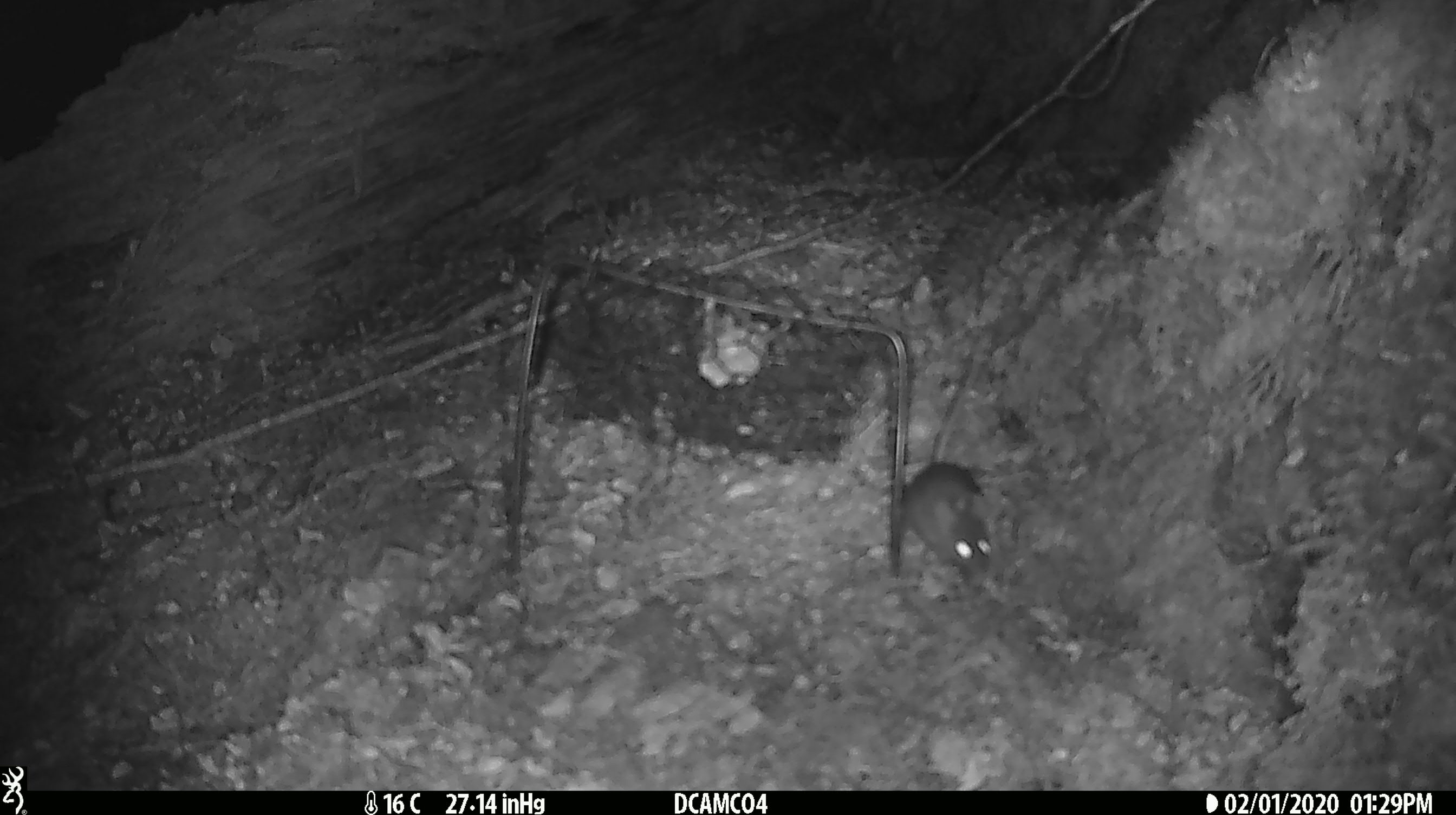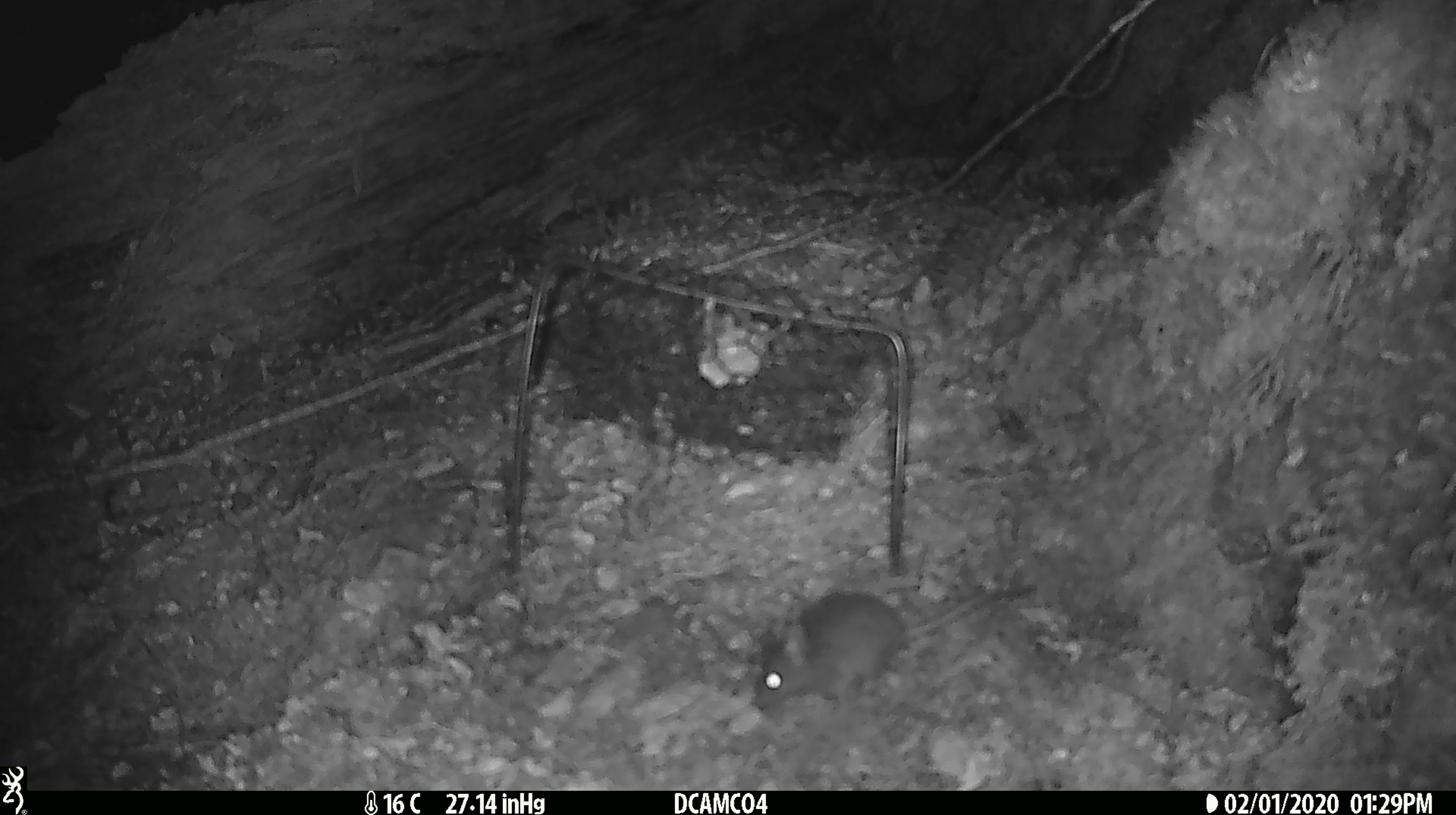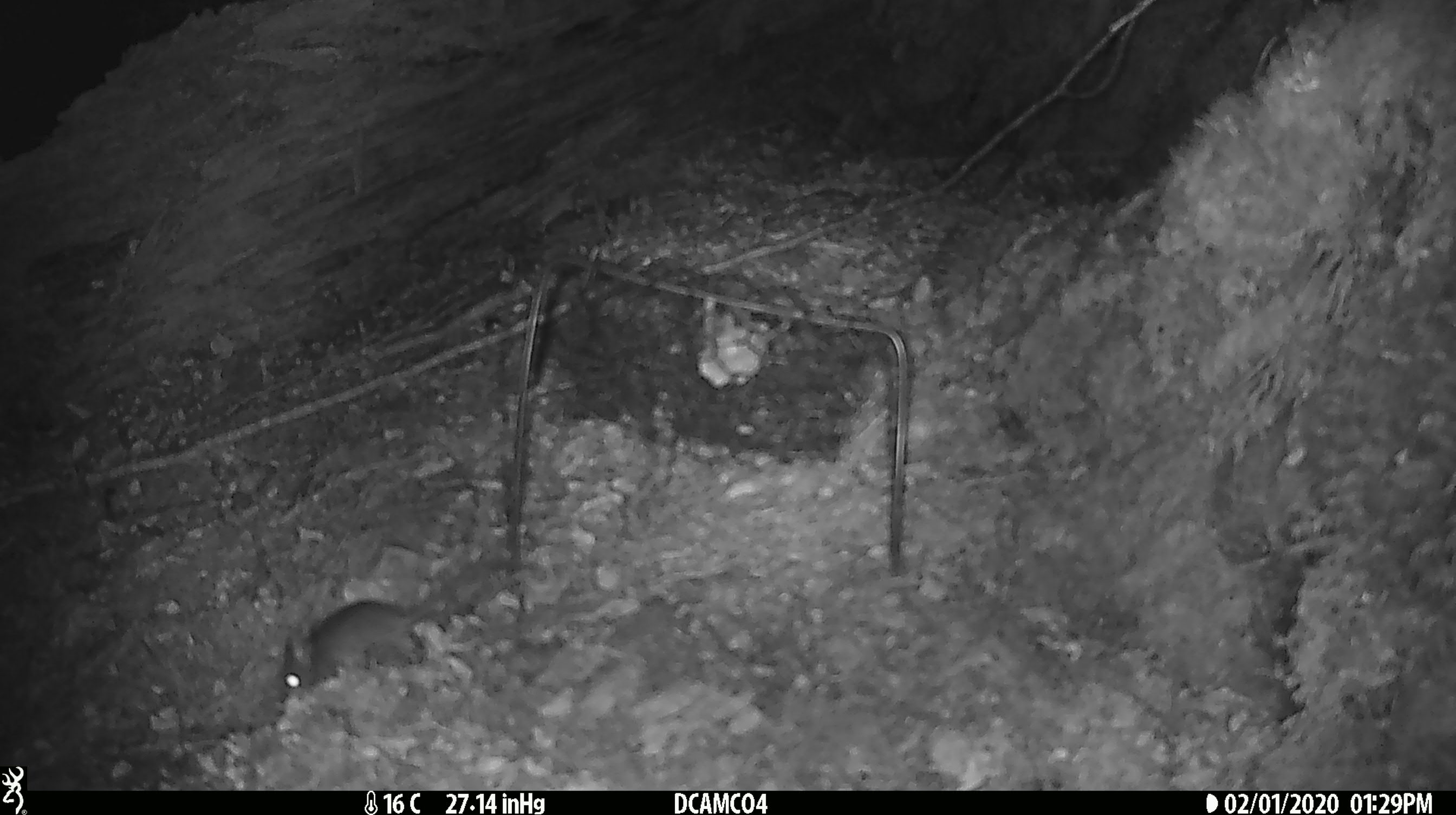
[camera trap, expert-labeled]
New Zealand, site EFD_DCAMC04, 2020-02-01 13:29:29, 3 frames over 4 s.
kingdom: Animalia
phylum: Chordata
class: Mammalia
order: Rodentia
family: Muridae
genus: Mus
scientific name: Mus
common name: mouse